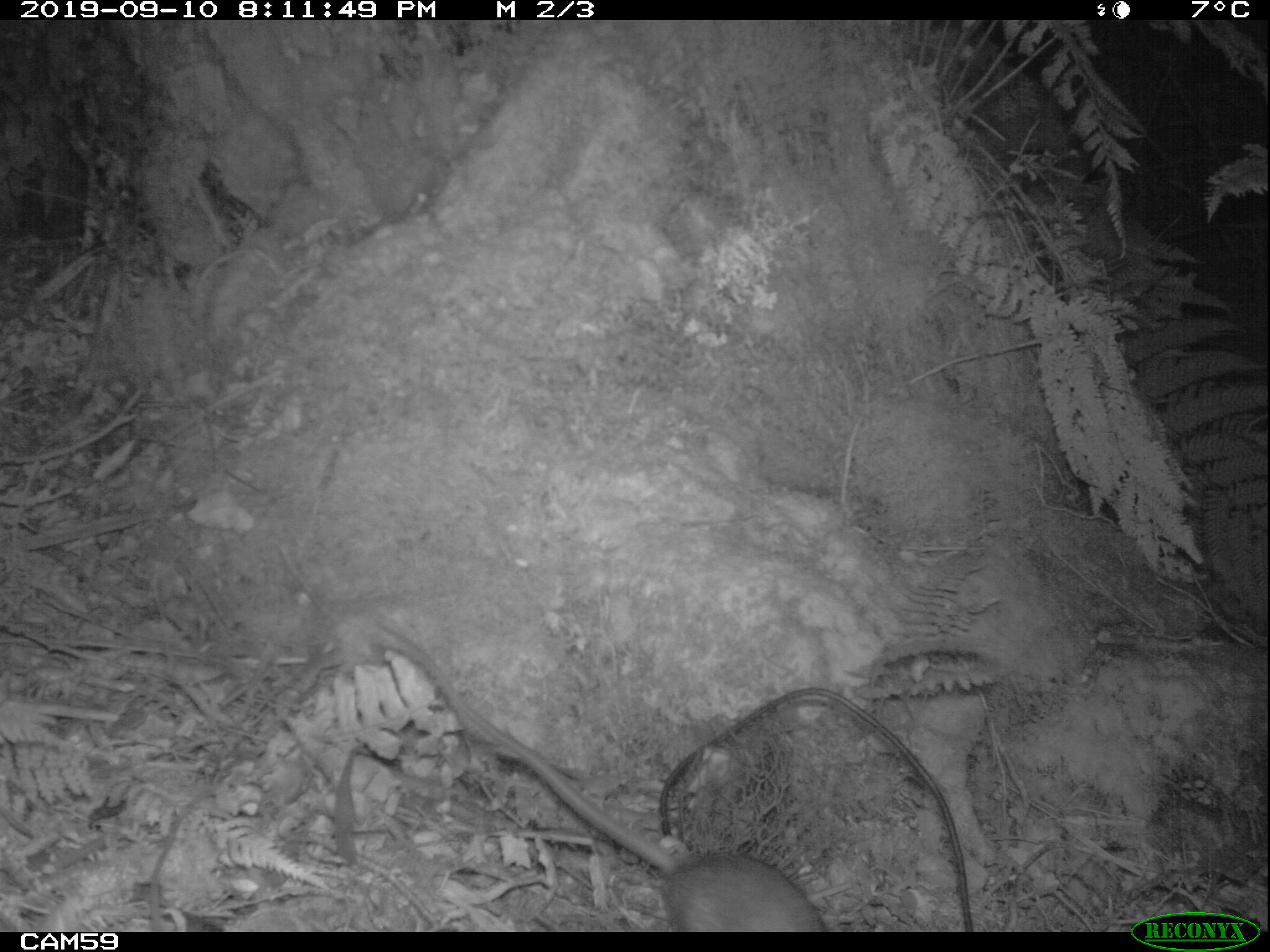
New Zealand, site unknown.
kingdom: Animalia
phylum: Chordata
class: Mammalia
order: Rodentia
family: Muridae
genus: Rattus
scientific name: Rattus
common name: rat